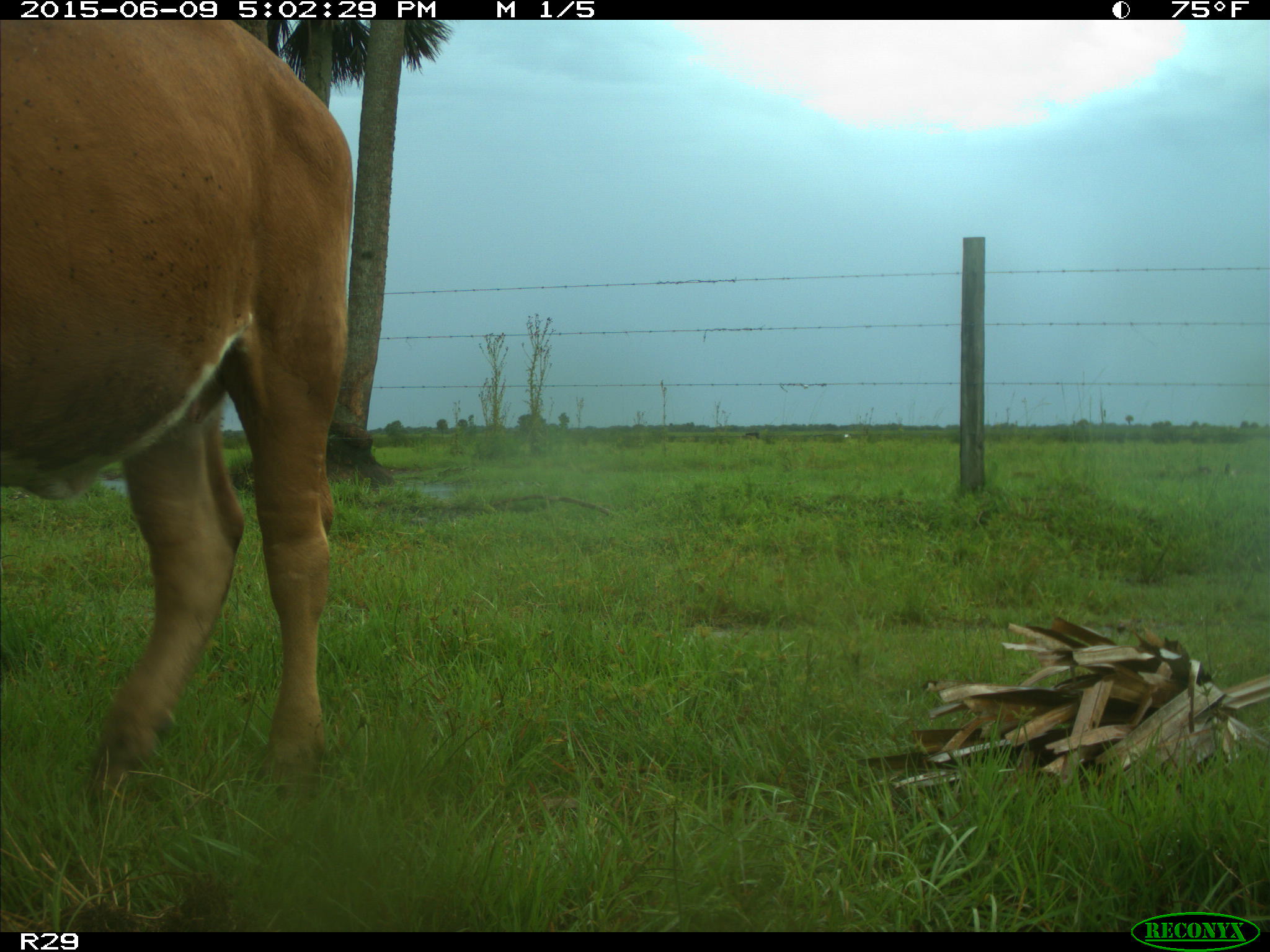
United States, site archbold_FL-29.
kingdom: Animalia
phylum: Chordata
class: Mammalia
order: Artiodactyla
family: Bovidae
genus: Bos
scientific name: Bos taurus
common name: domestic cow